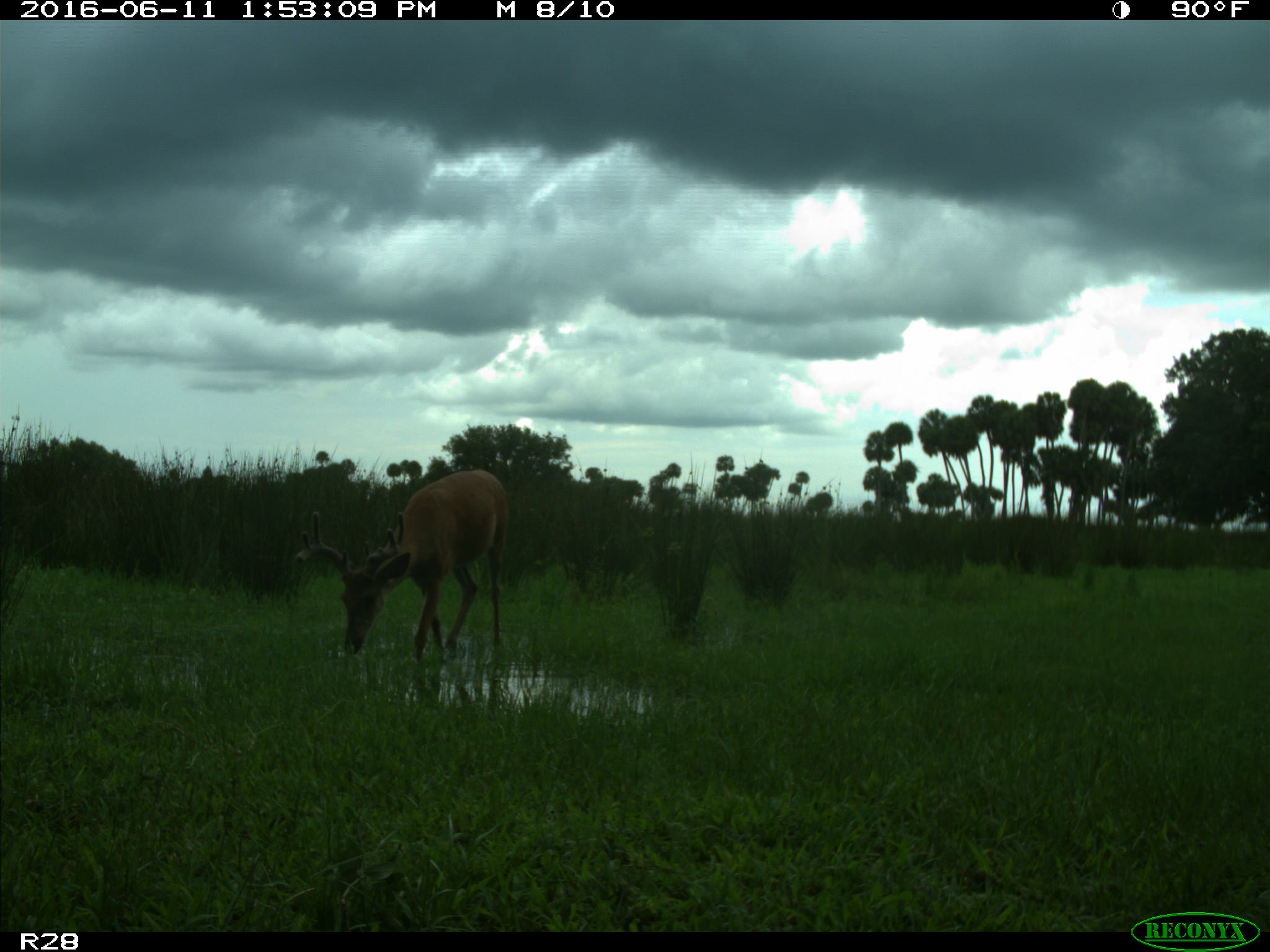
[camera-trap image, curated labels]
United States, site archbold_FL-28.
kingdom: Animalia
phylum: Chordata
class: Mammalia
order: Artiodactyla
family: Cervidae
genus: Odocoileus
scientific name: Odocoileus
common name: deer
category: unidentified deer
Unidentified deer (deer) (Odocoileus).